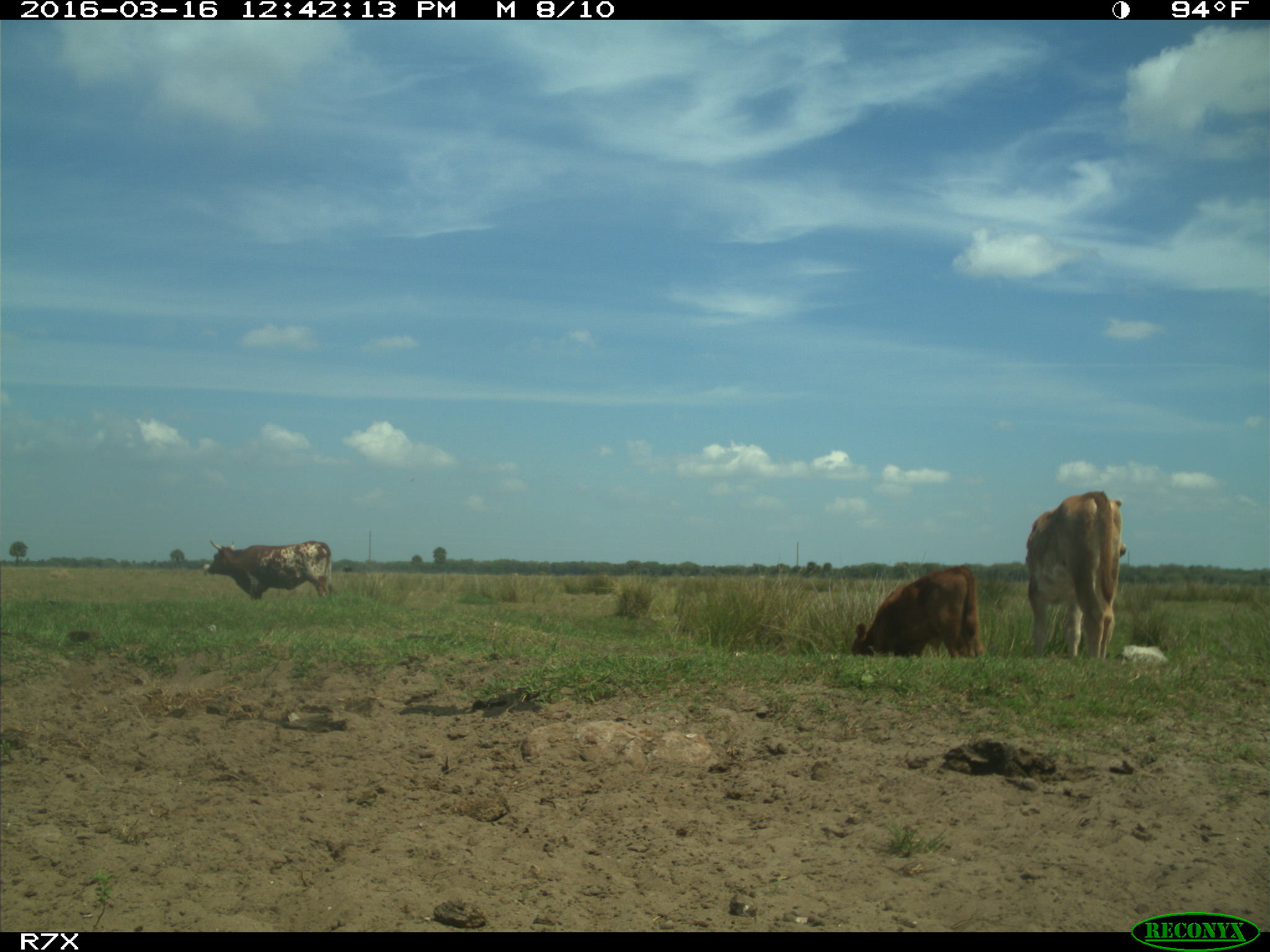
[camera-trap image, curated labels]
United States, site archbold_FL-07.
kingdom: Animalia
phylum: Chordata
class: Mammalia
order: Artiodactyla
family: Bovidae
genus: Bos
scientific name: Bos taurus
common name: domestic cow